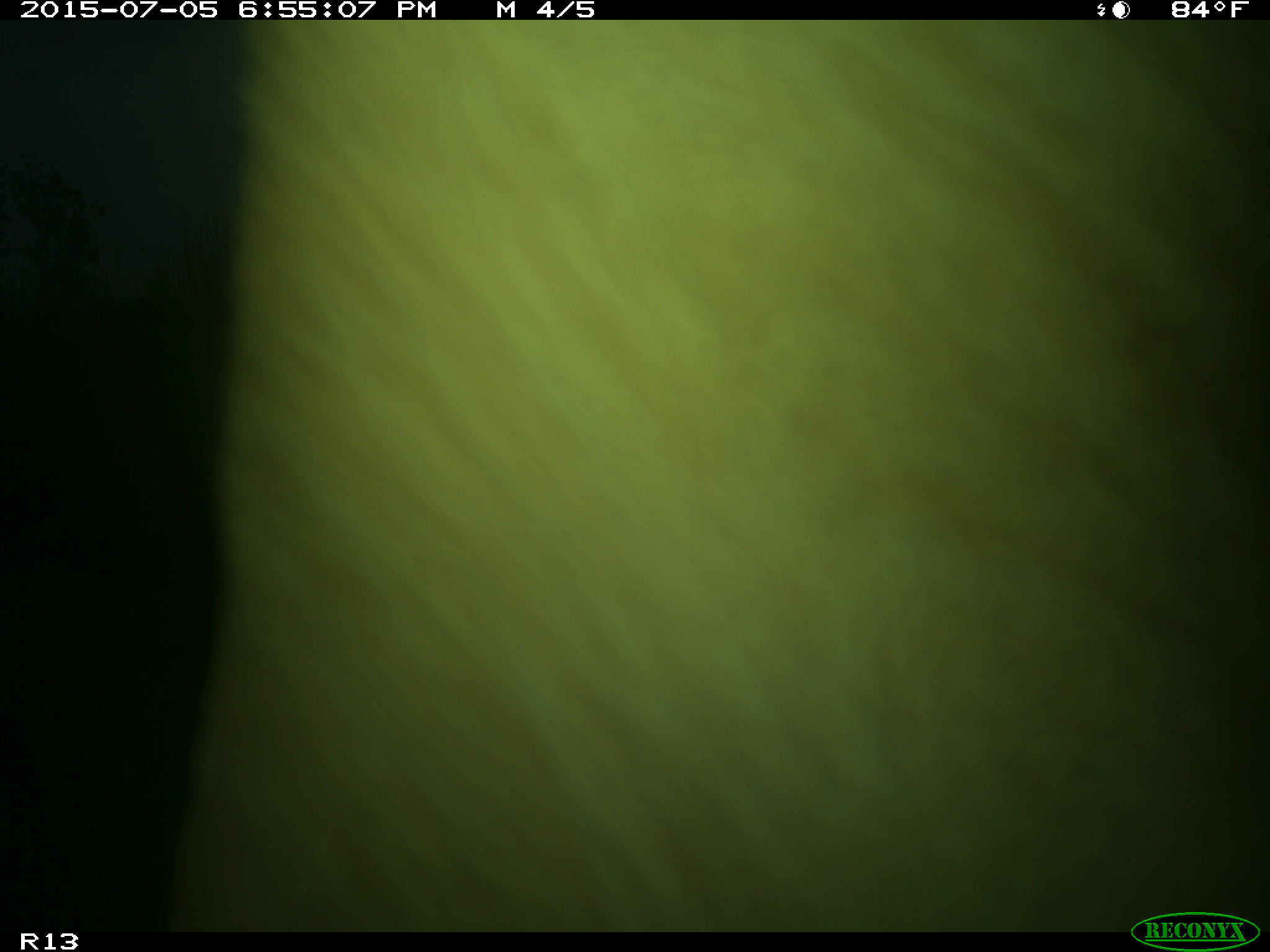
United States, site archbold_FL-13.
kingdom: Animalia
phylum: Chordata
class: Mammalia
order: Artiodactyla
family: Bovidae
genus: Bos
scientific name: Bos taurus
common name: domestic cow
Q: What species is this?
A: Bos taurus (domestic cow).